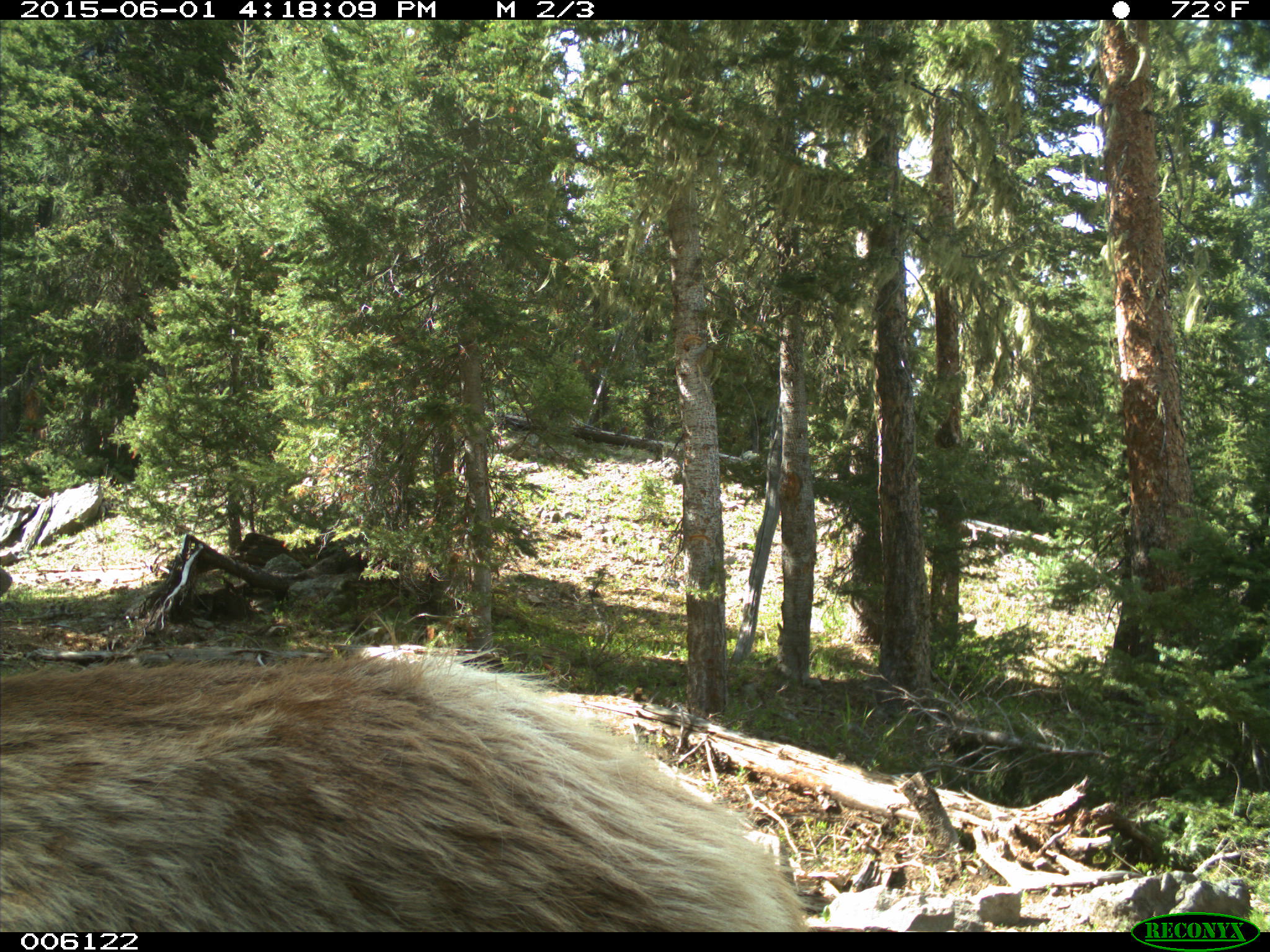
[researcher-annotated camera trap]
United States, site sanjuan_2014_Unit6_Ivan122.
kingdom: Animalia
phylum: Chordata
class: Mammalia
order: Artiodactyla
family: Cervidae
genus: Cervus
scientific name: Cervus elaphus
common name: red deer